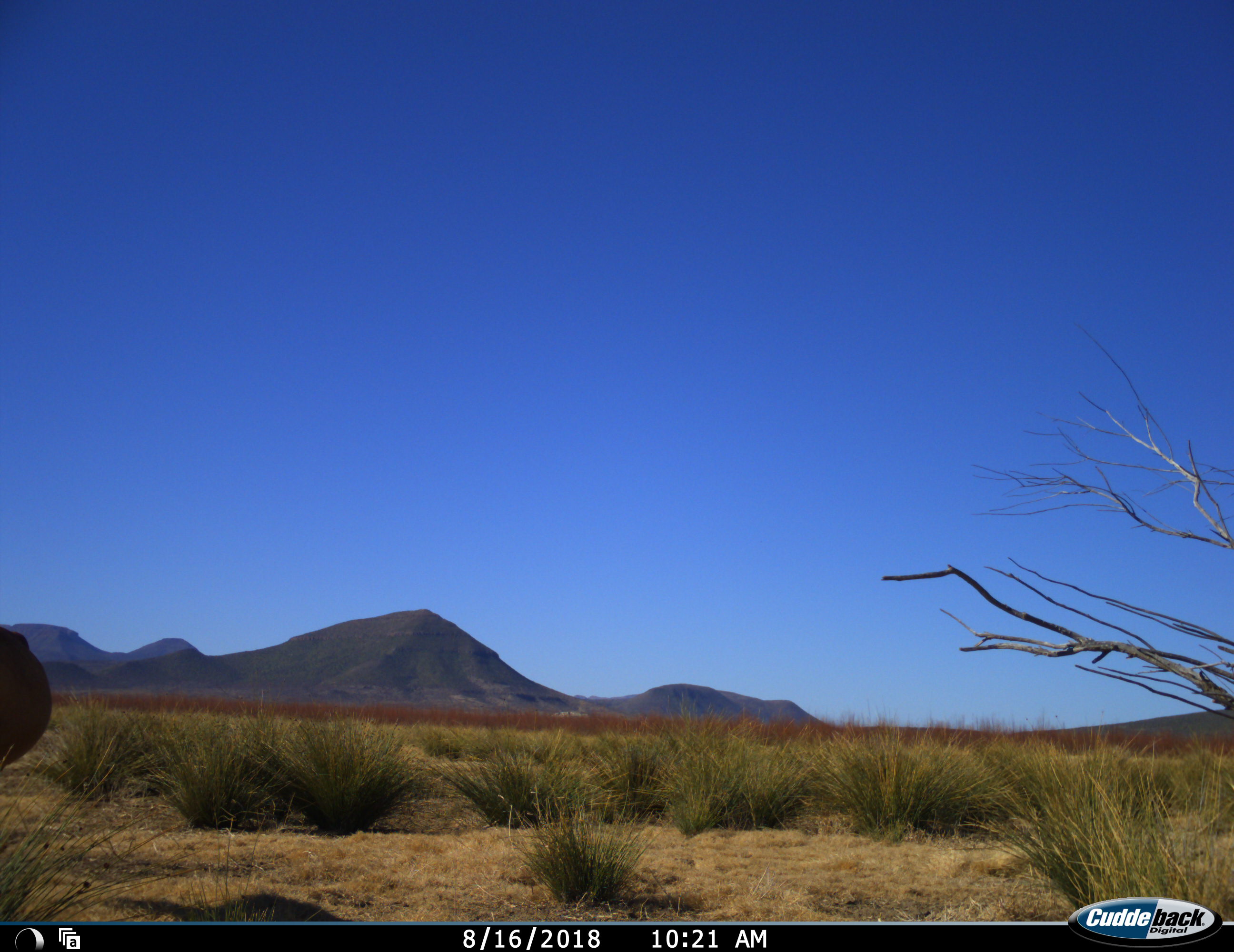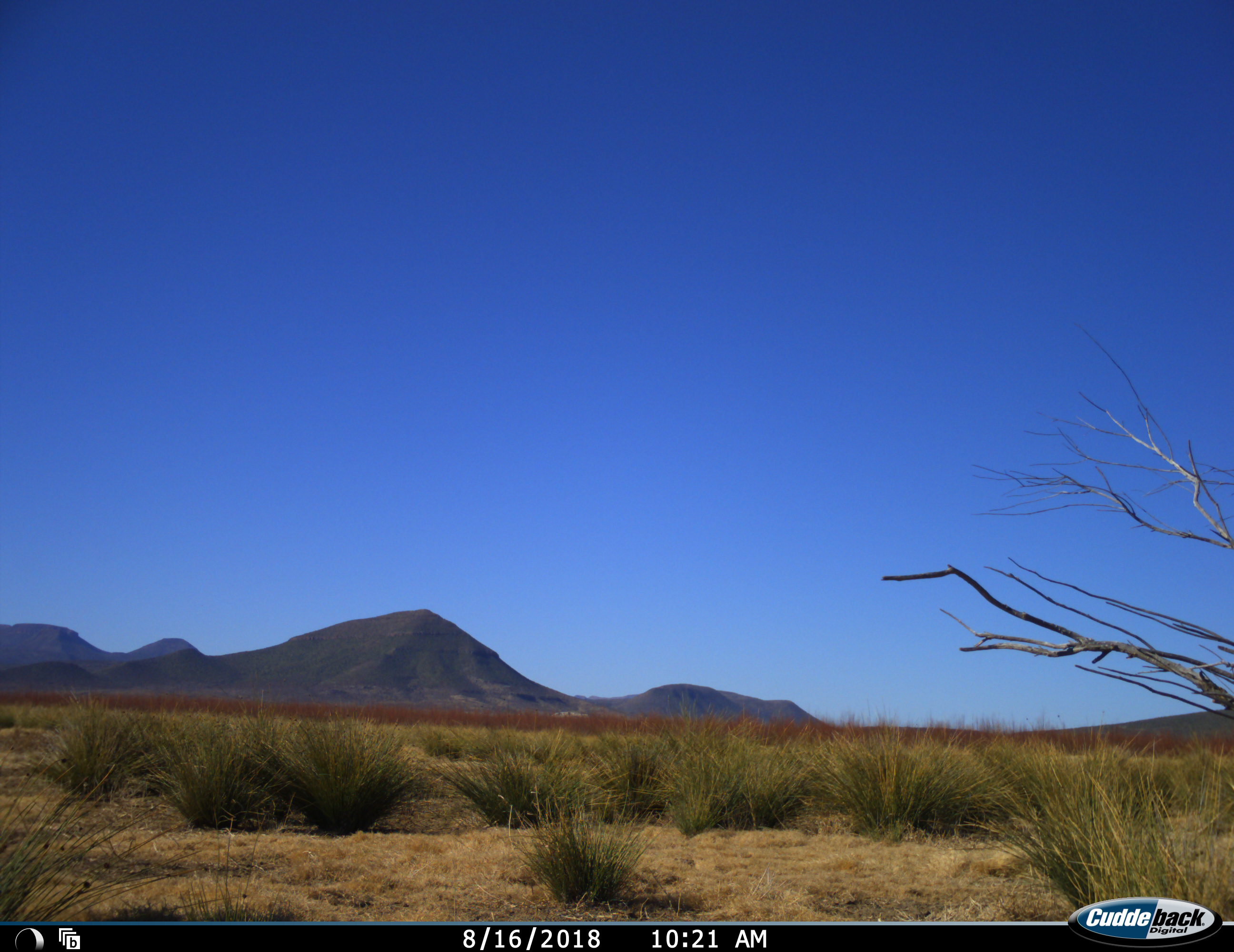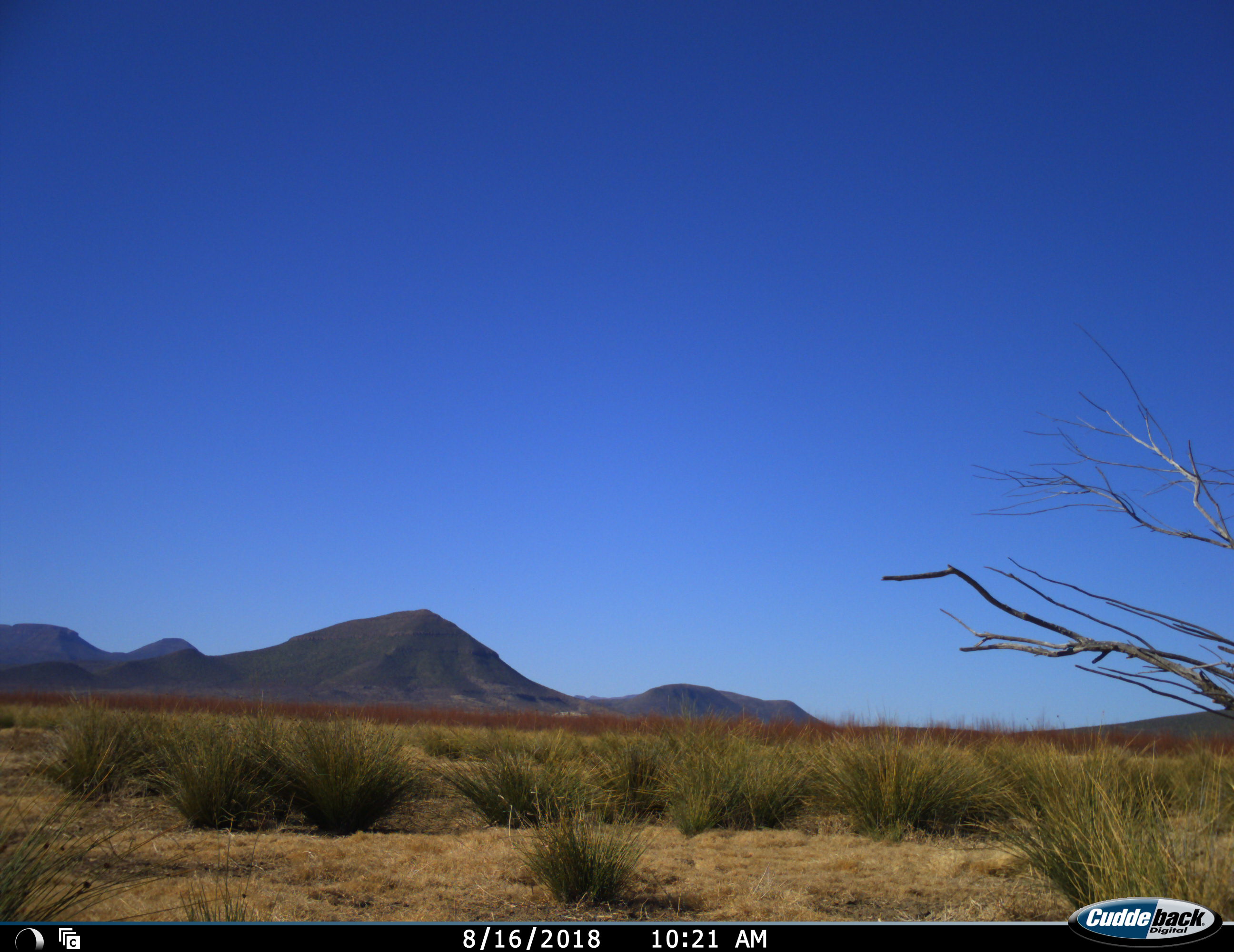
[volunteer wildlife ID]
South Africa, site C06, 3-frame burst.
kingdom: Animalia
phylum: Chordata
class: Aves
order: Struthioniformes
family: Struthionidae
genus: Struthio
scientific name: Struthio camelus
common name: ostrich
Ostrich (Struthio camelus), count 1. Behavior (volunteer vote fractions): standing 0%, resting 0%, moving 100%, interacting 0%. Young present (vote fraction): 0%. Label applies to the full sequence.